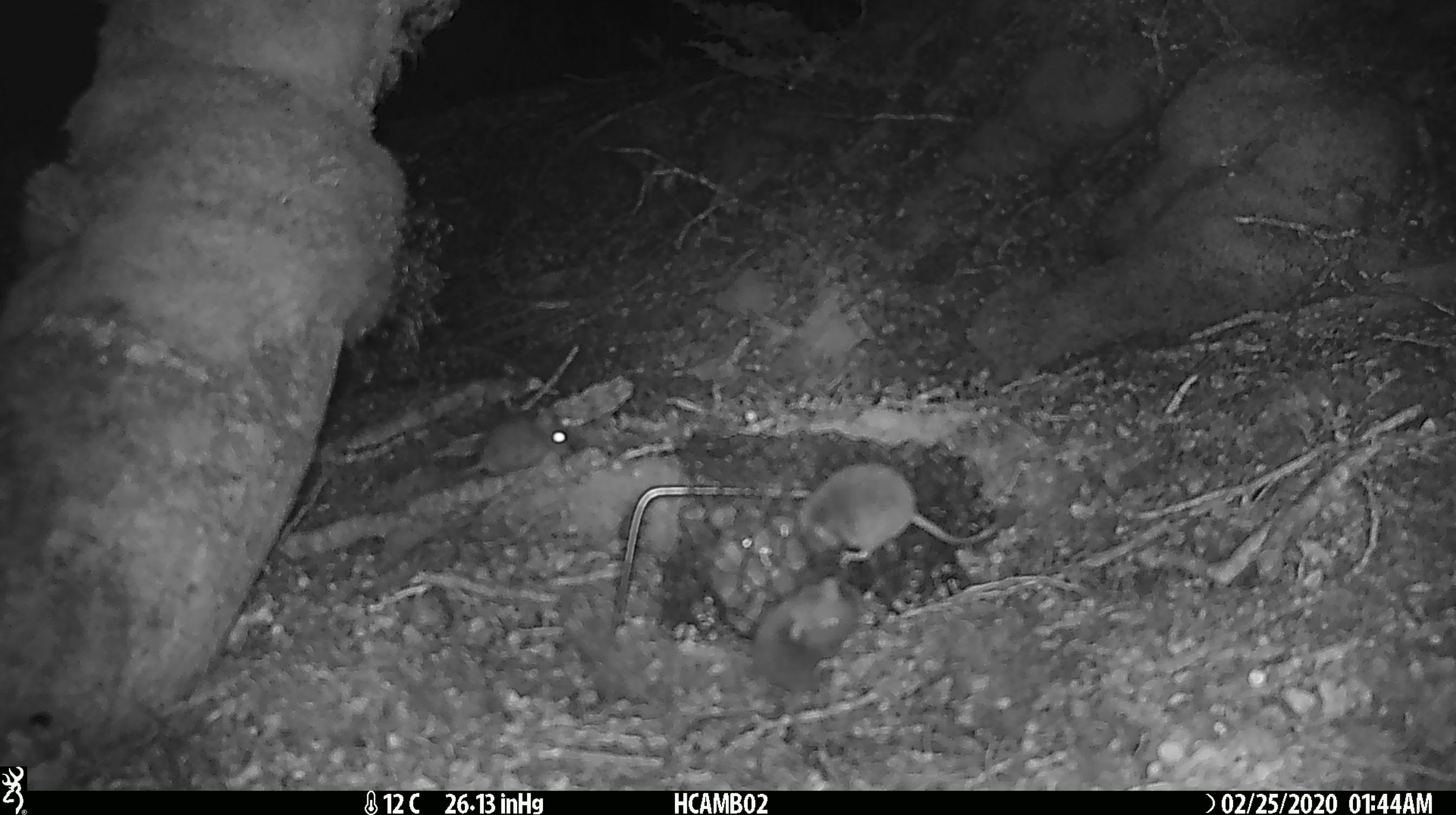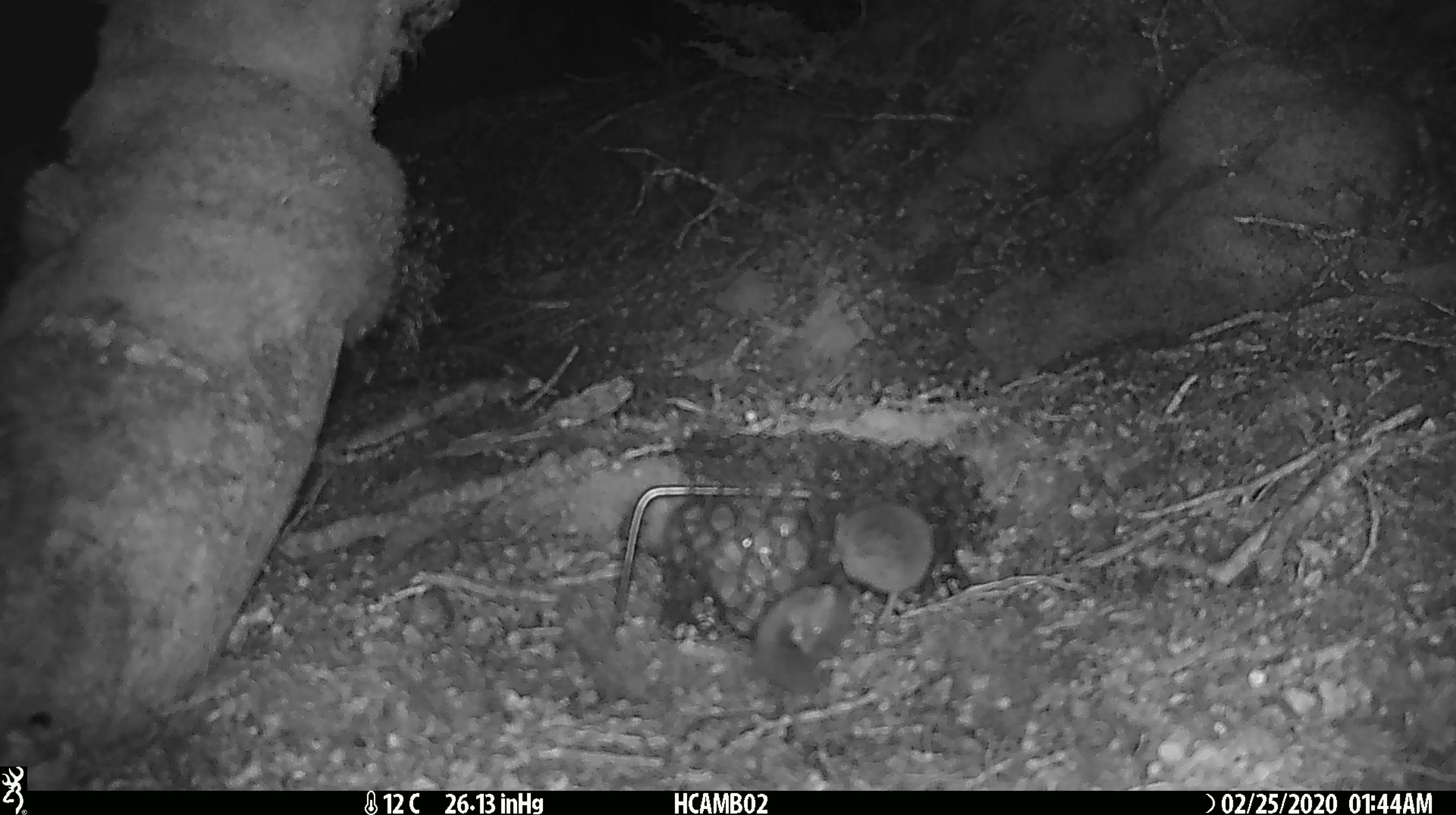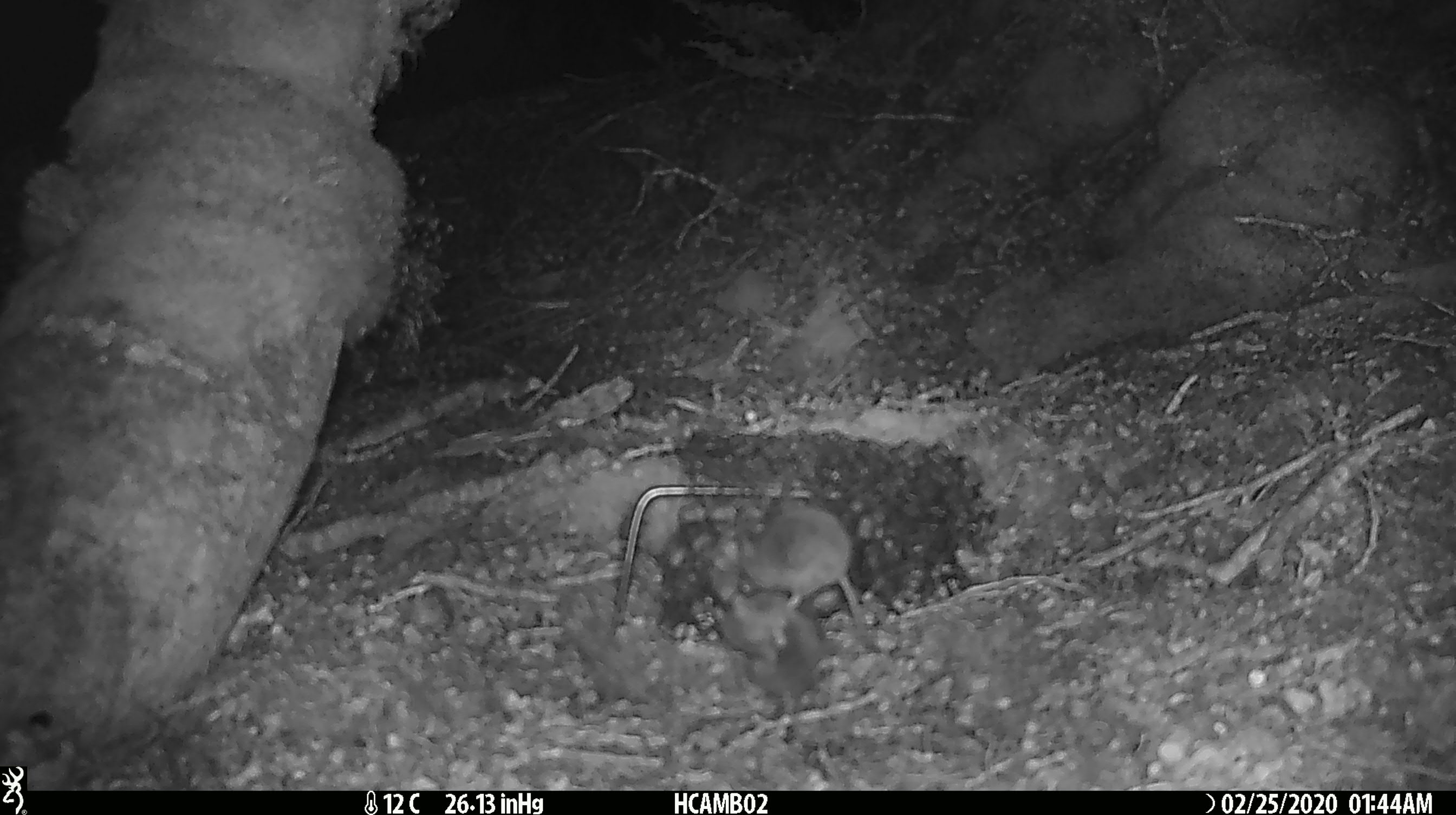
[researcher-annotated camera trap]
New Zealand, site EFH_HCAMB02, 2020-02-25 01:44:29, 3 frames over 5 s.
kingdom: Animalia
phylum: Chordata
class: Mammalia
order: Rodentia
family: Muridae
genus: Mus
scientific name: Mus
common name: mouse